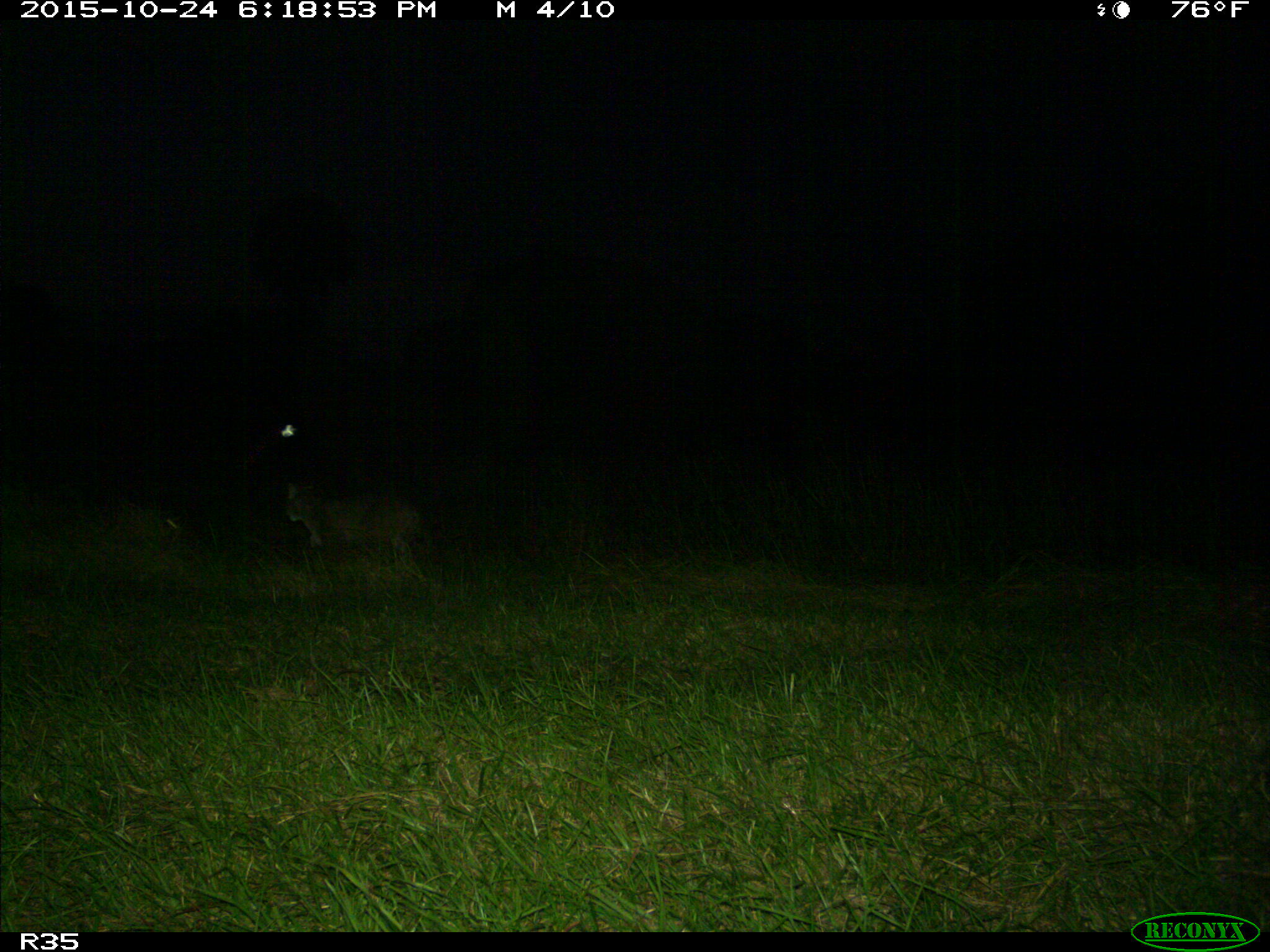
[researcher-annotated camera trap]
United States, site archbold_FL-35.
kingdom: Animalia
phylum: Chordata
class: Mammalia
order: Carnivora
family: Felidae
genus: Lynx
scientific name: Lynx rufus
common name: bobcat